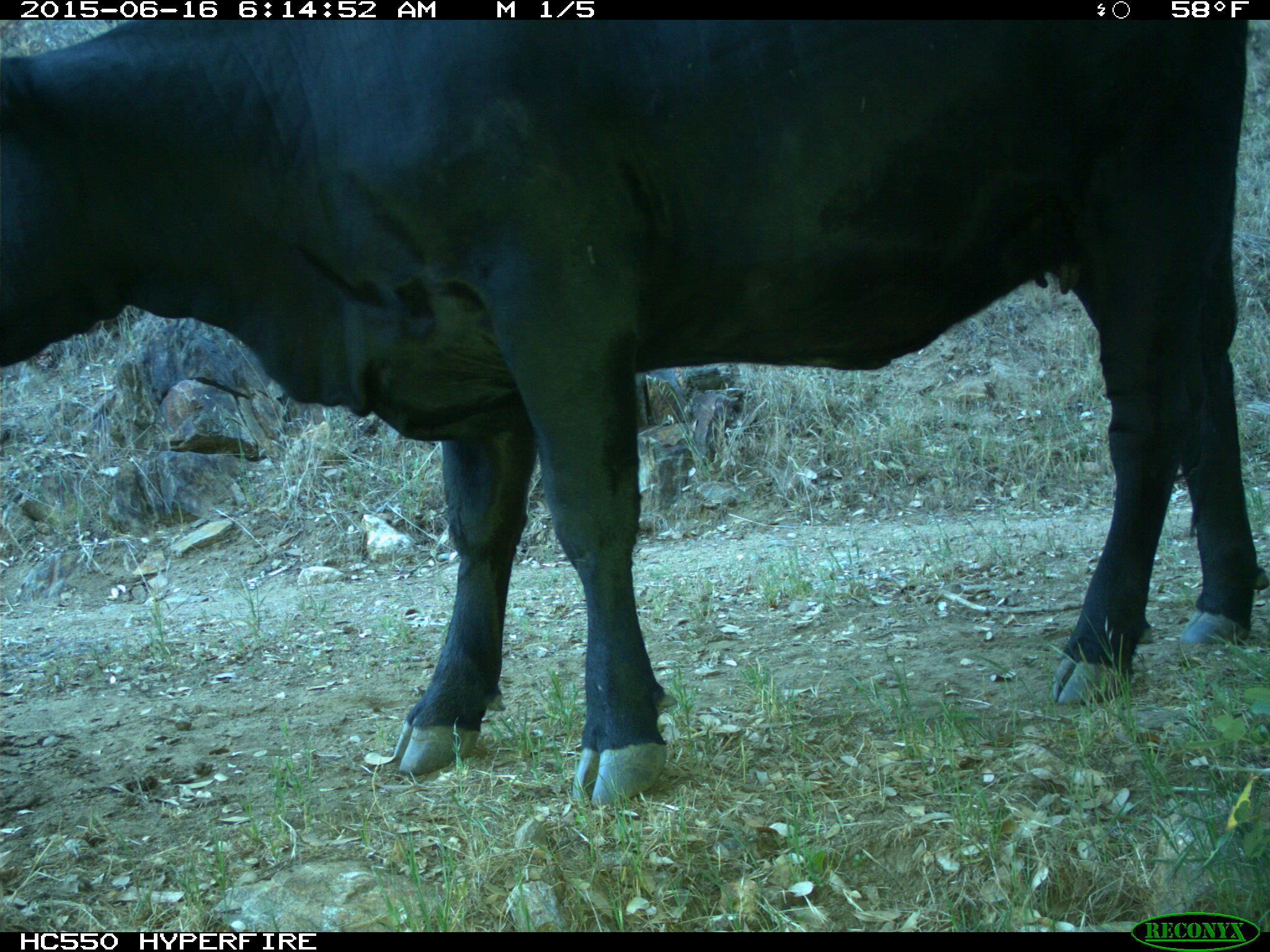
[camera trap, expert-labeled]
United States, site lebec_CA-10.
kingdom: Animalia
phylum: Chordata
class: Mammalia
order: Artiodactyla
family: Bovidae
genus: Bos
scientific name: Bos taurus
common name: domestic cow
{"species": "Bos taurus (domestic cow)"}